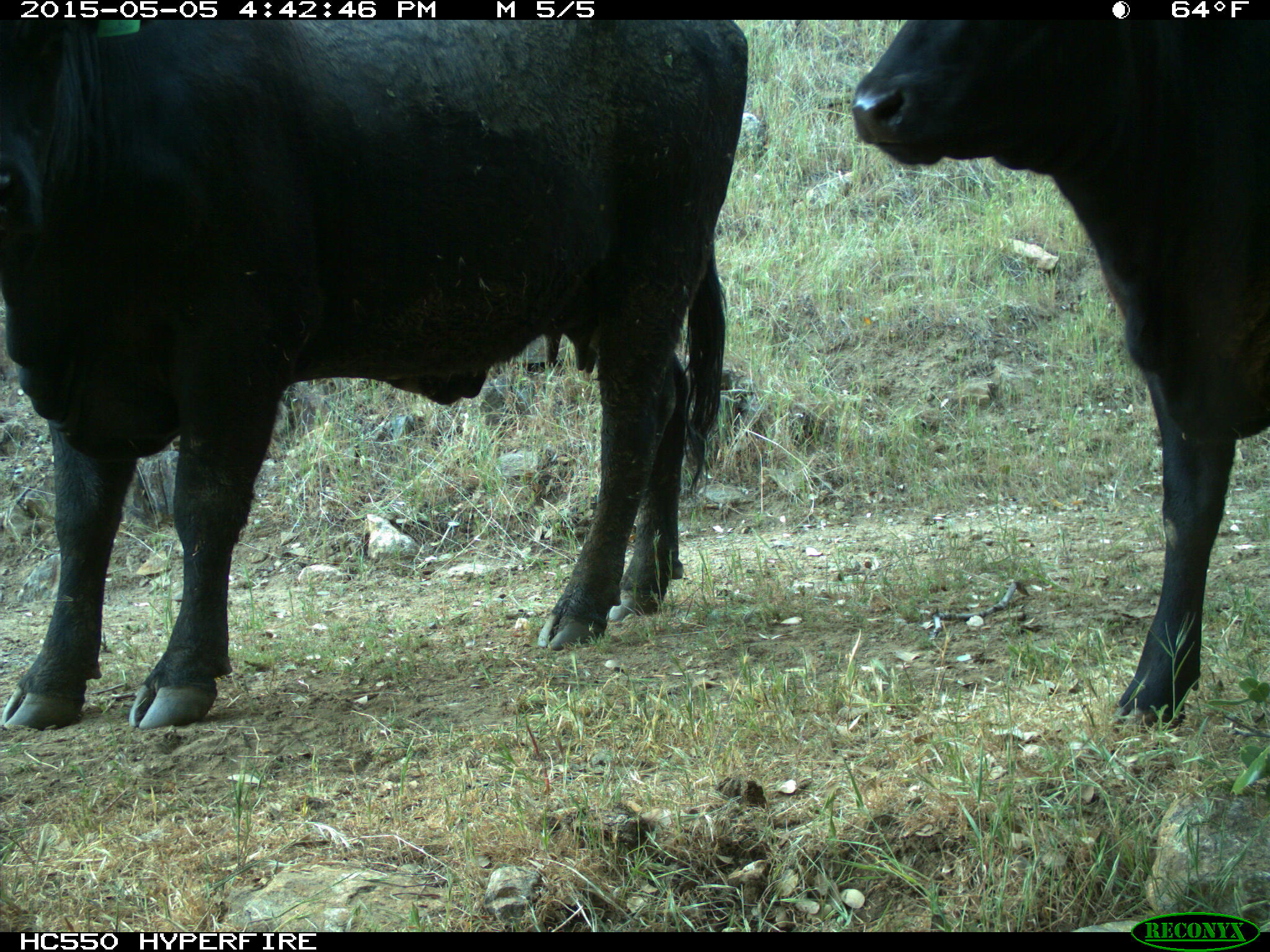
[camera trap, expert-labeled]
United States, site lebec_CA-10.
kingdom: Animalia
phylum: Chordata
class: Mammalia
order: Artiodactyla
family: Bovidae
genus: Bos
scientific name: Bos taurus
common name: domestic cow